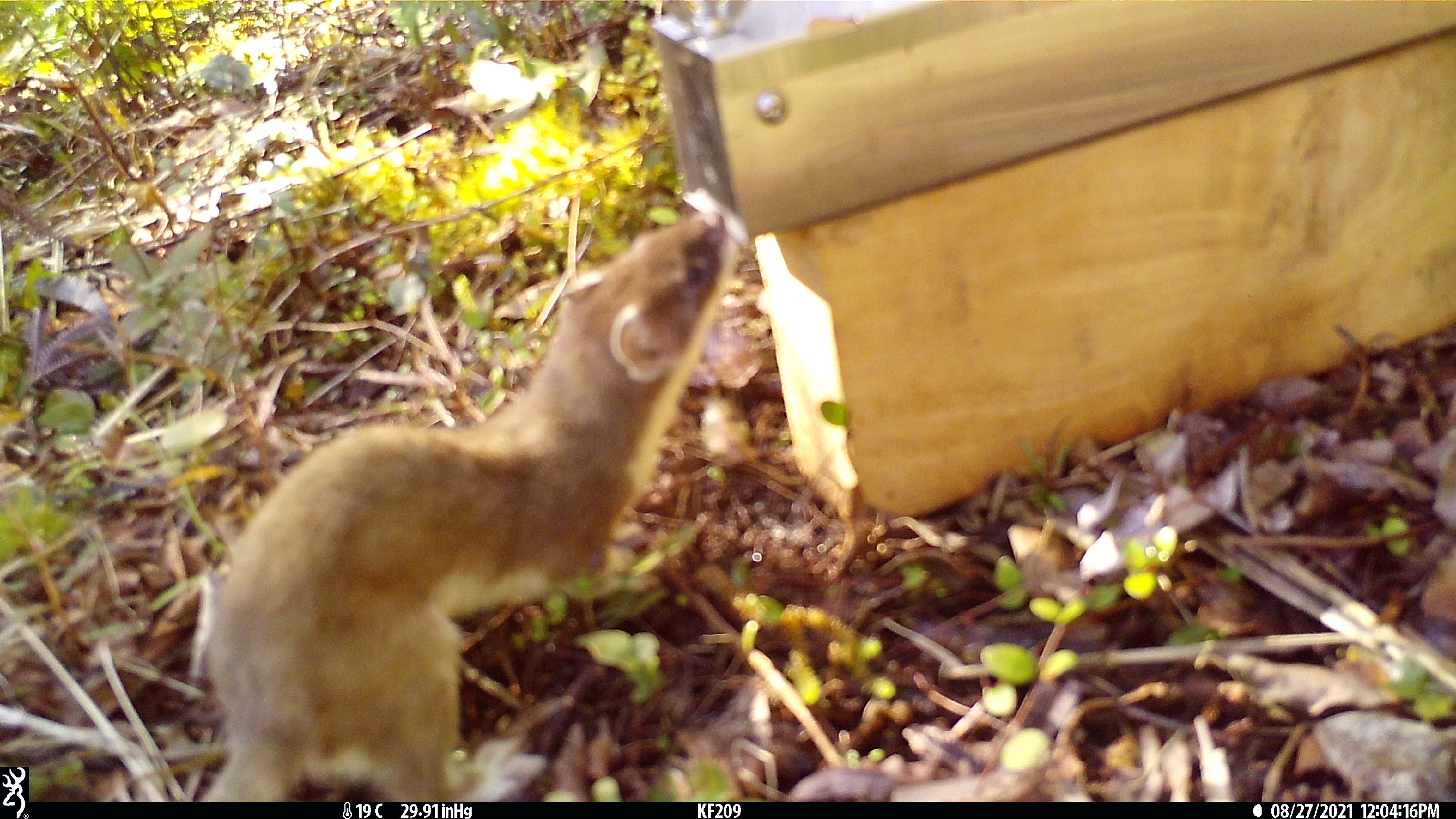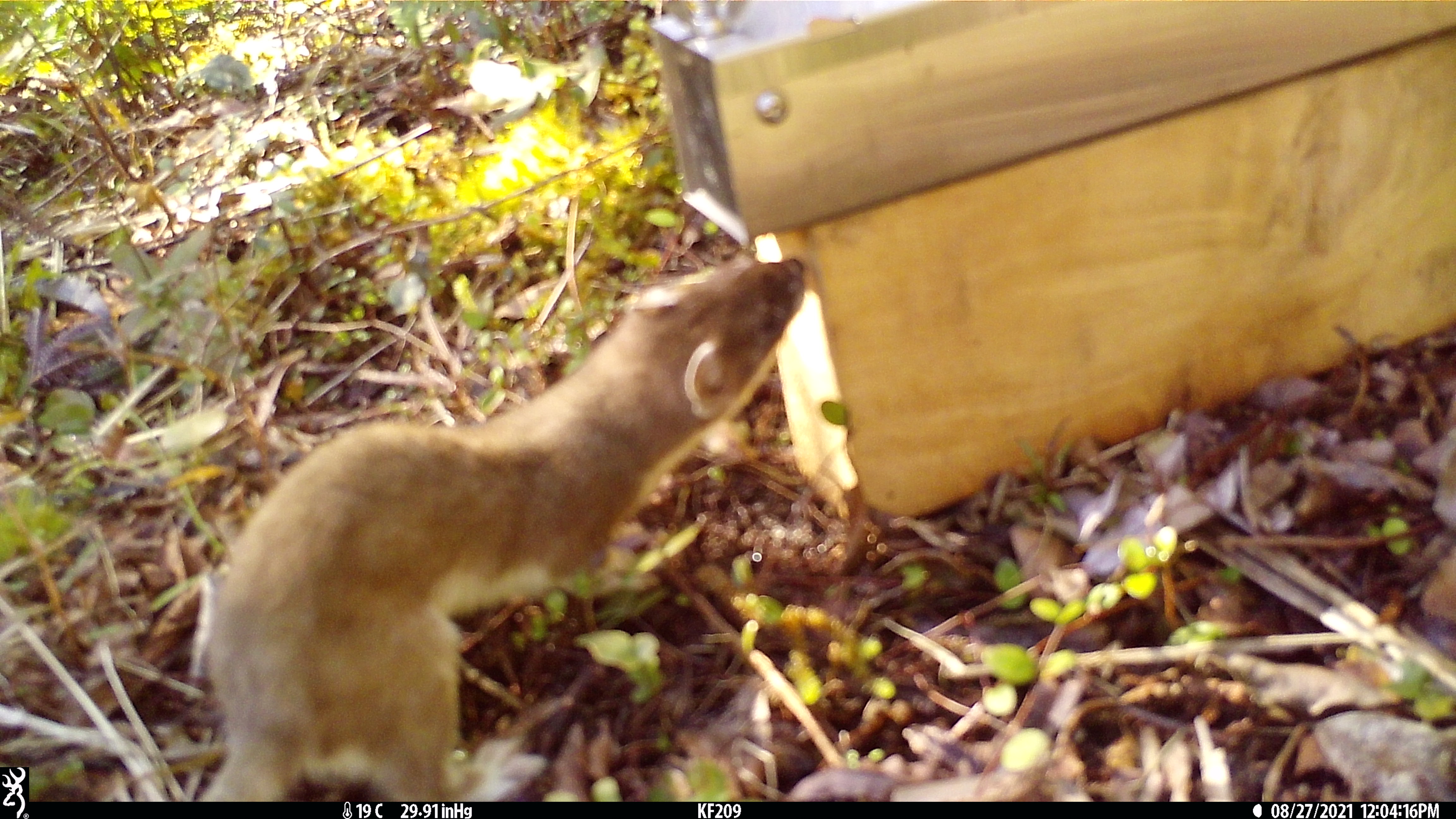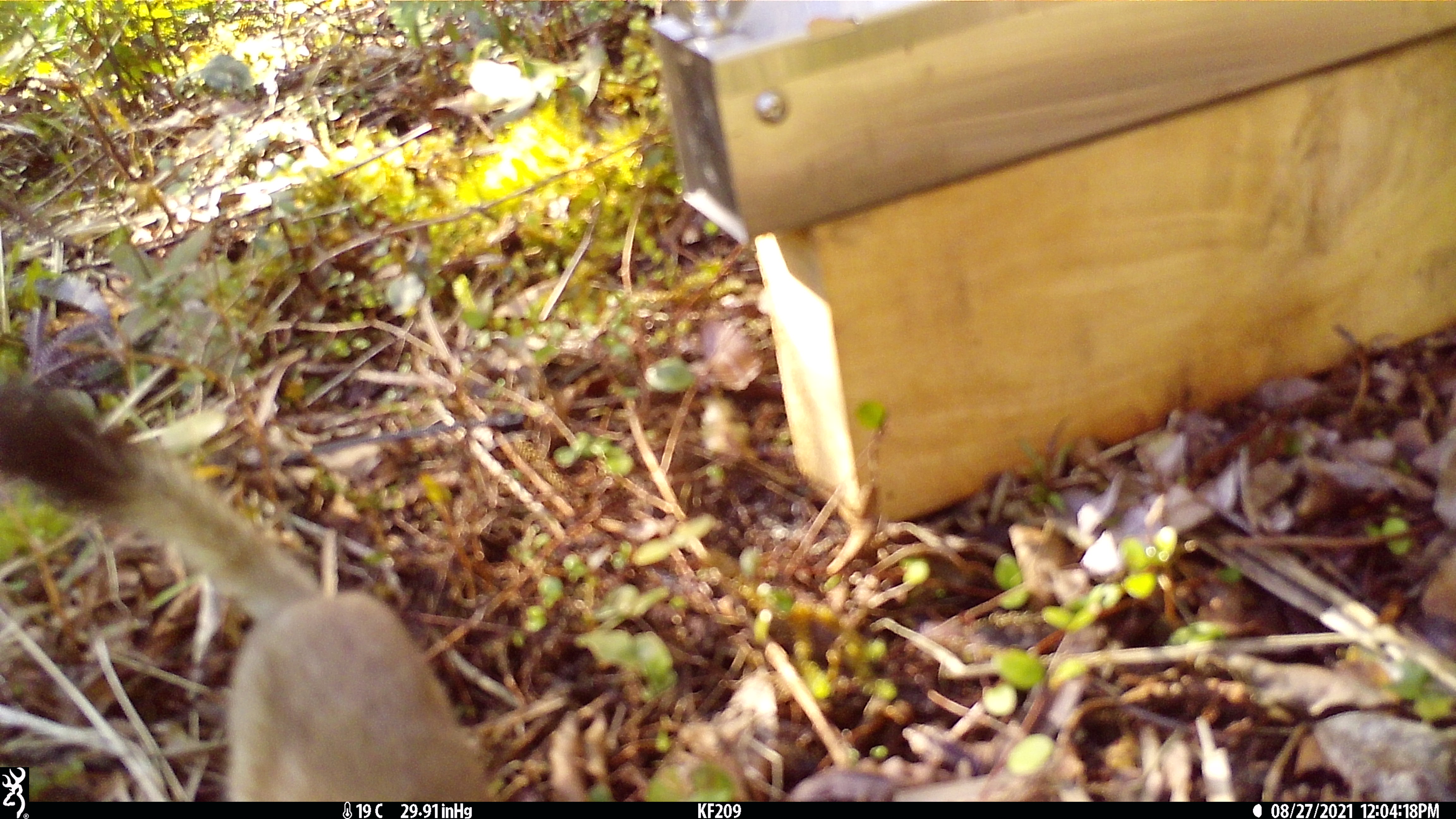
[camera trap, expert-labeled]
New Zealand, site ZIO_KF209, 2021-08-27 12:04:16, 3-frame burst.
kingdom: Animalia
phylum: Chordata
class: Mammalia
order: Carnivora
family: Mustelidae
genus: Mustela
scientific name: Mustela erminea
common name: stoat